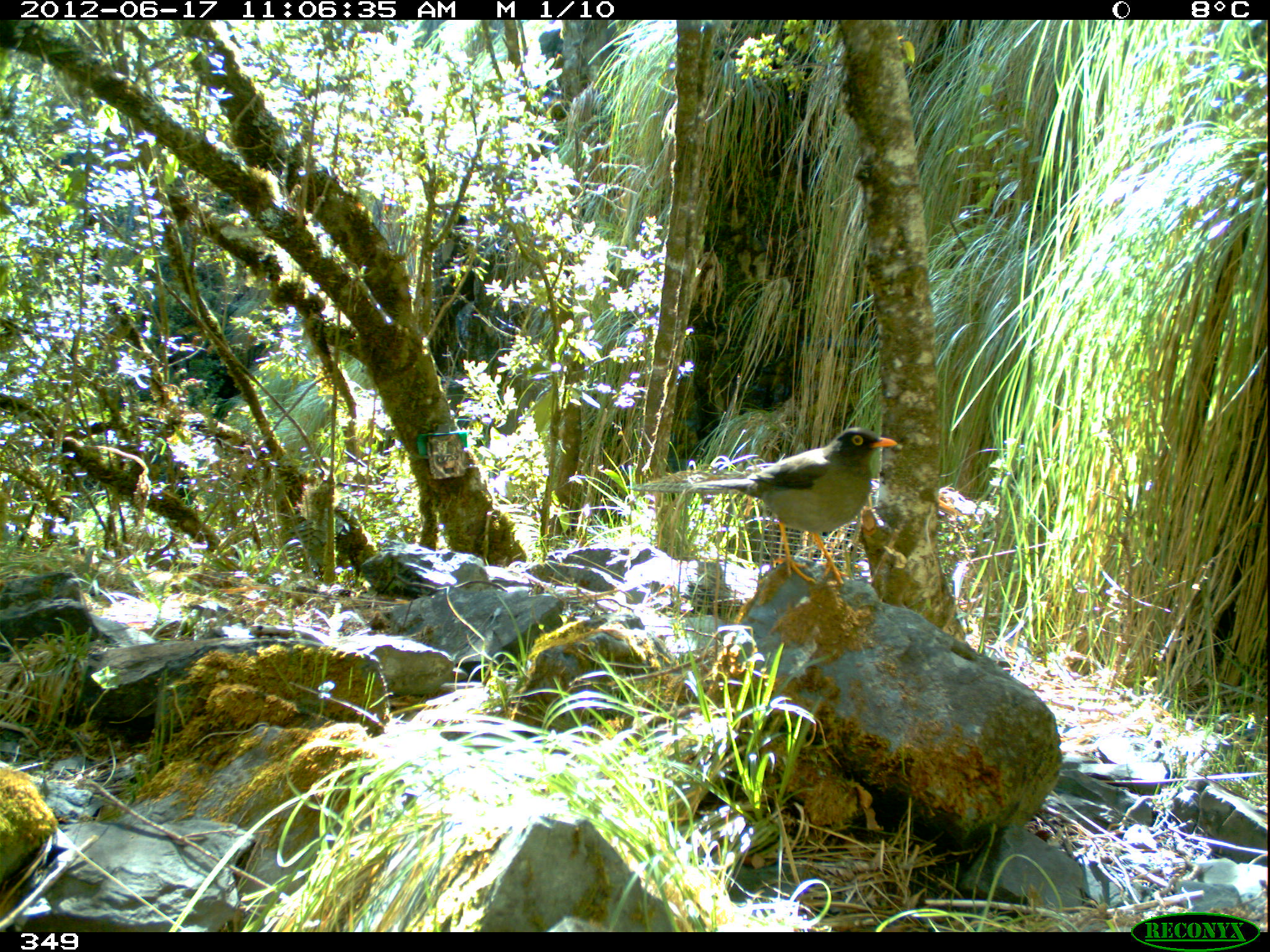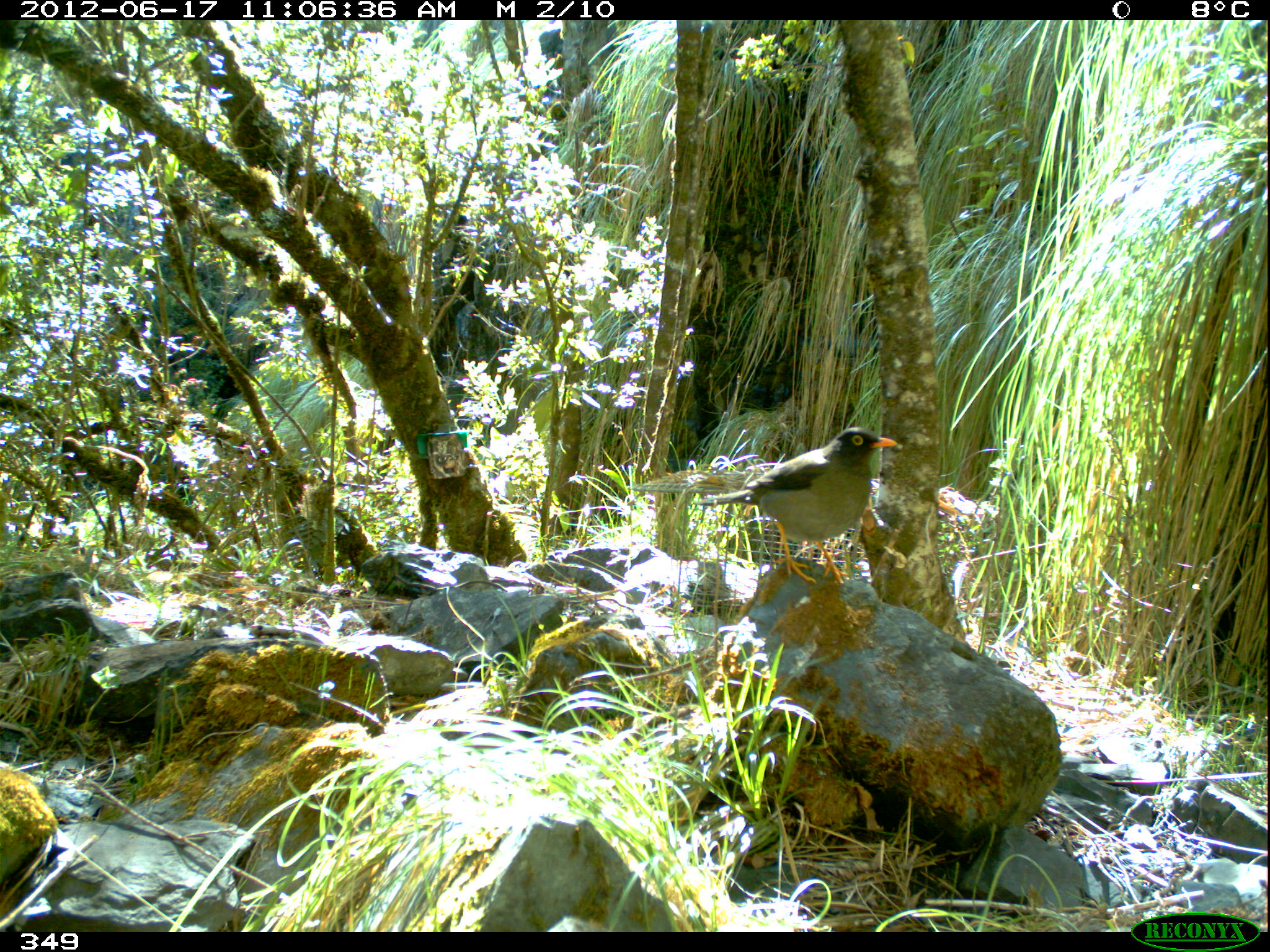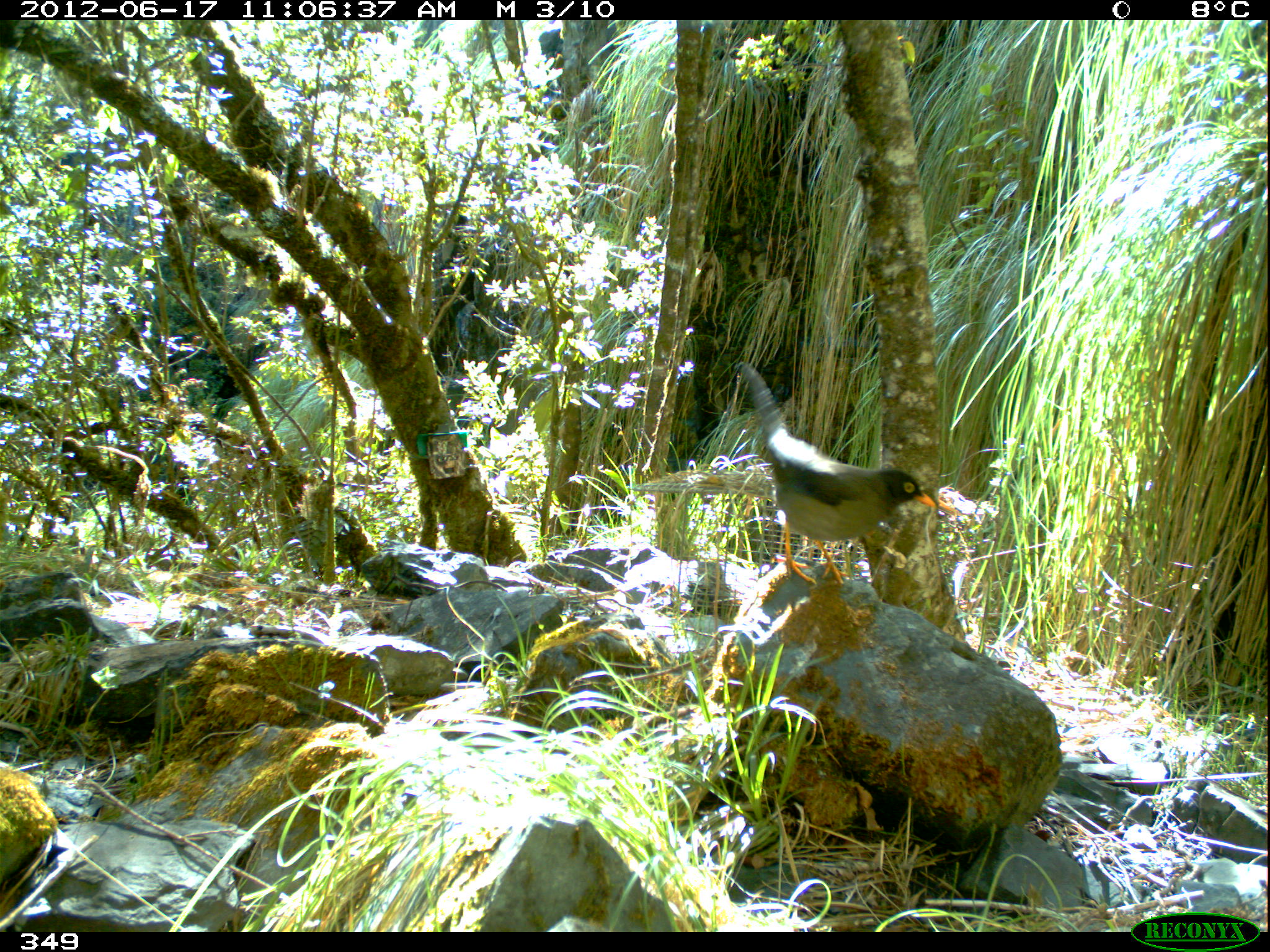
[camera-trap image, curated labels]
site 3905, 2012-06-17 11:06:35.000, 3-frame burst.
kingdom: Animalia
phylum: Chordata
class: Aves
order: Passeriformes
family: Turdidae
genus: Turdus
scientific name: Turdus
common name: true thrushes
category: turdus sp